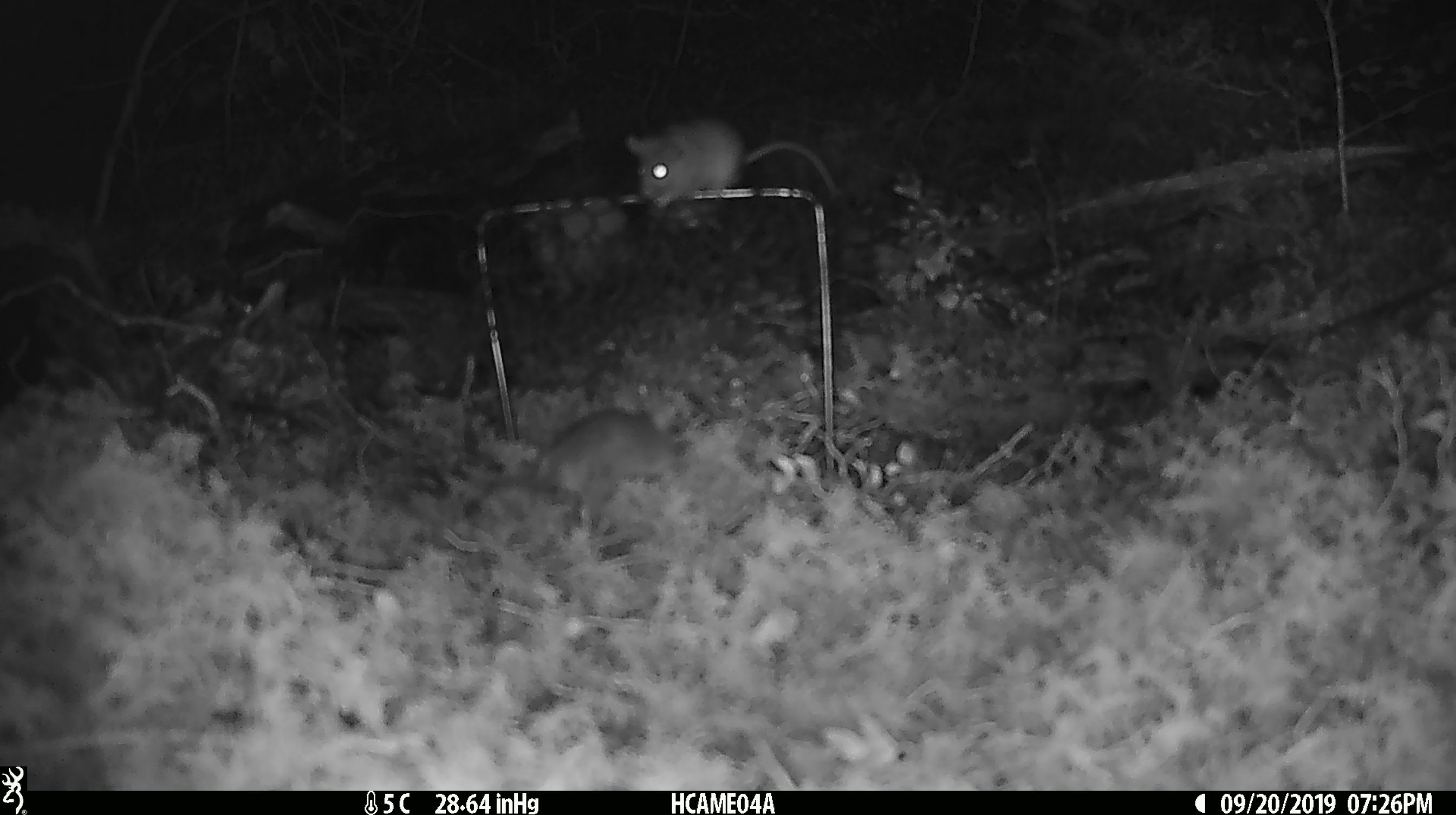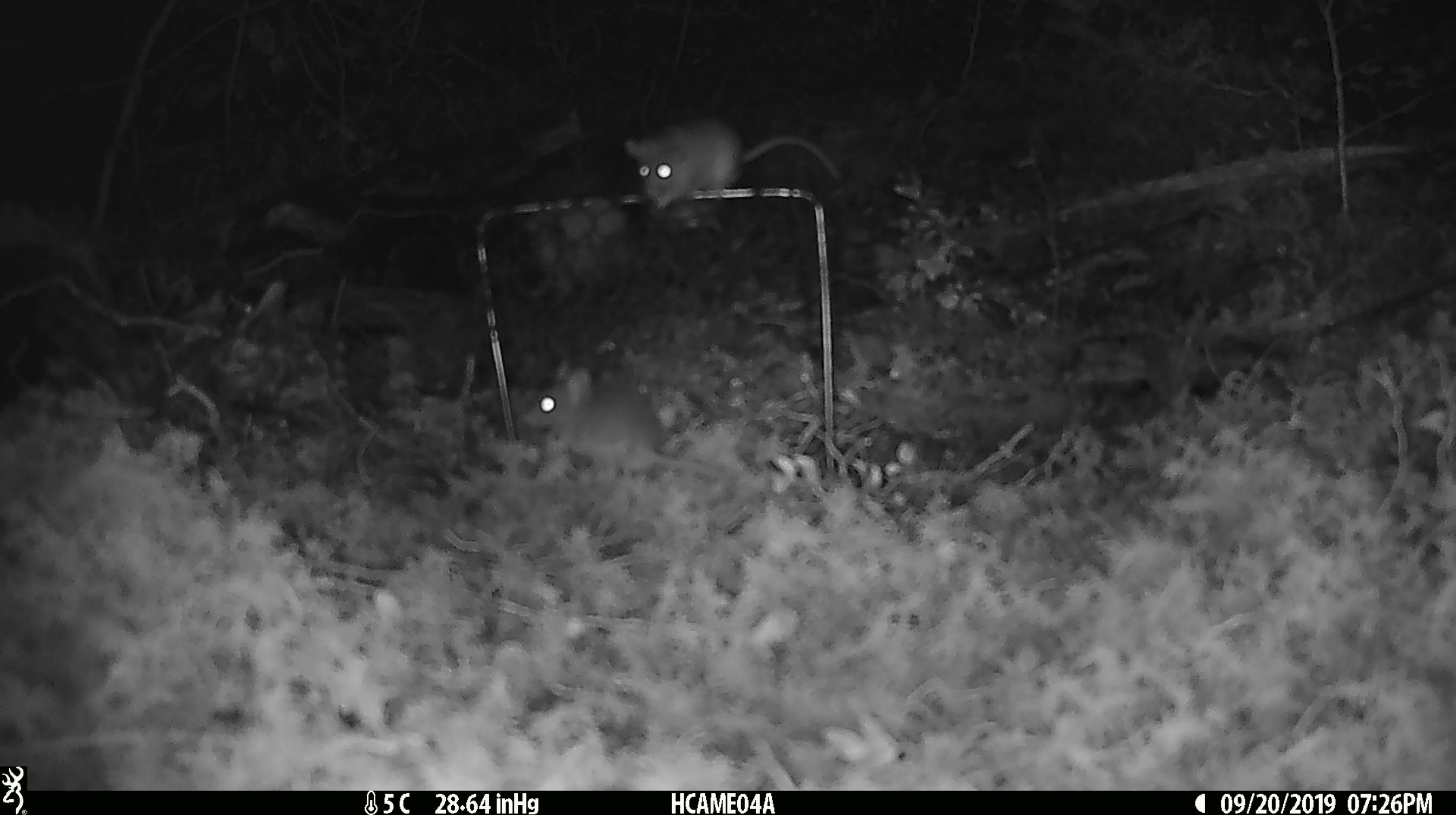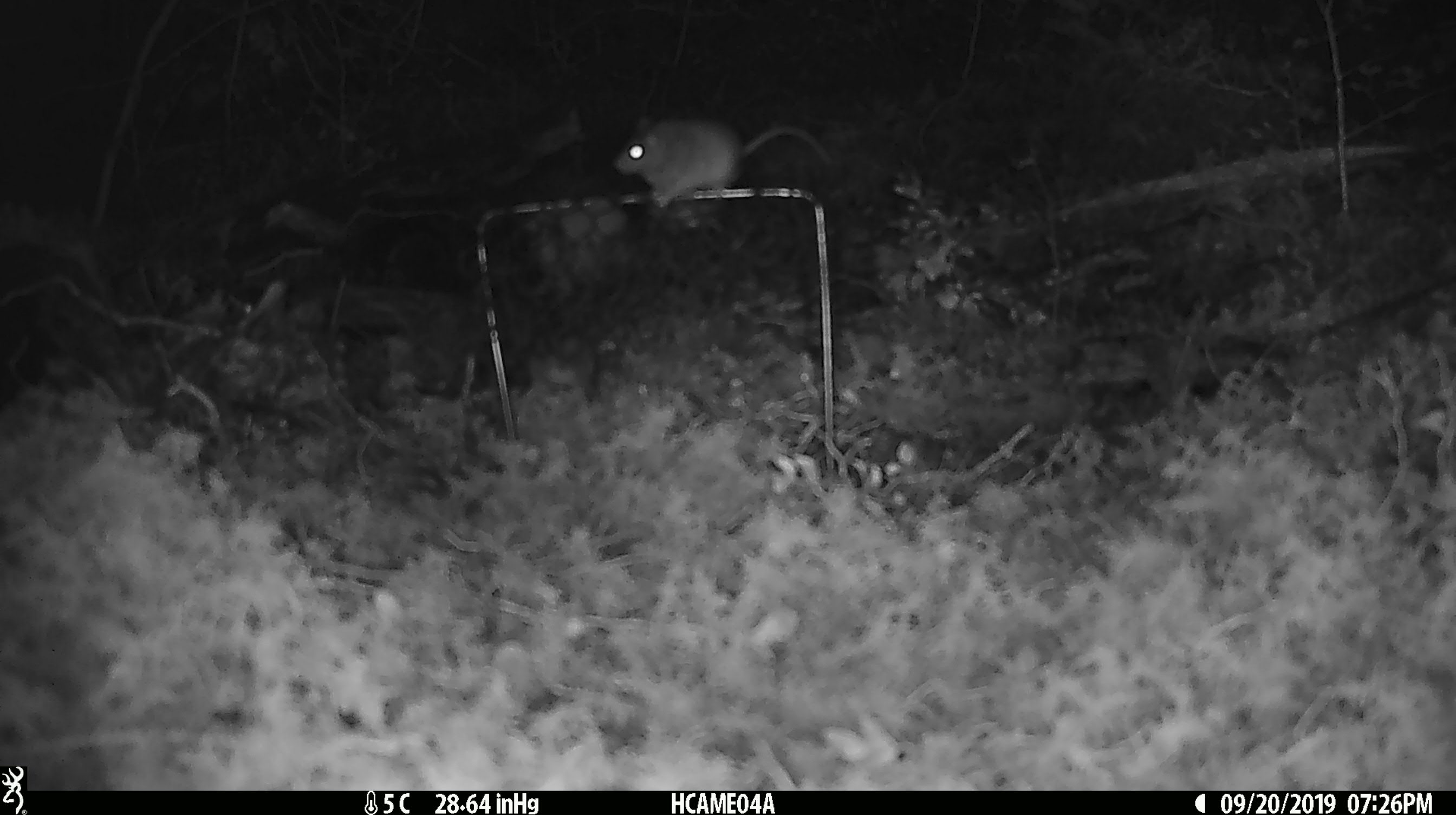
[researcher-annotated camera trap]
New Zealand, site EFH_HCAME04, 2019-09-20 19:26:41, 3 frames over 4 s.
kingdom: Animalia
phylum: Chordata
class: Mammalia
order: Rodentia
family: Muridae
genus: Mus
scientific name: Mus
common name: mouse